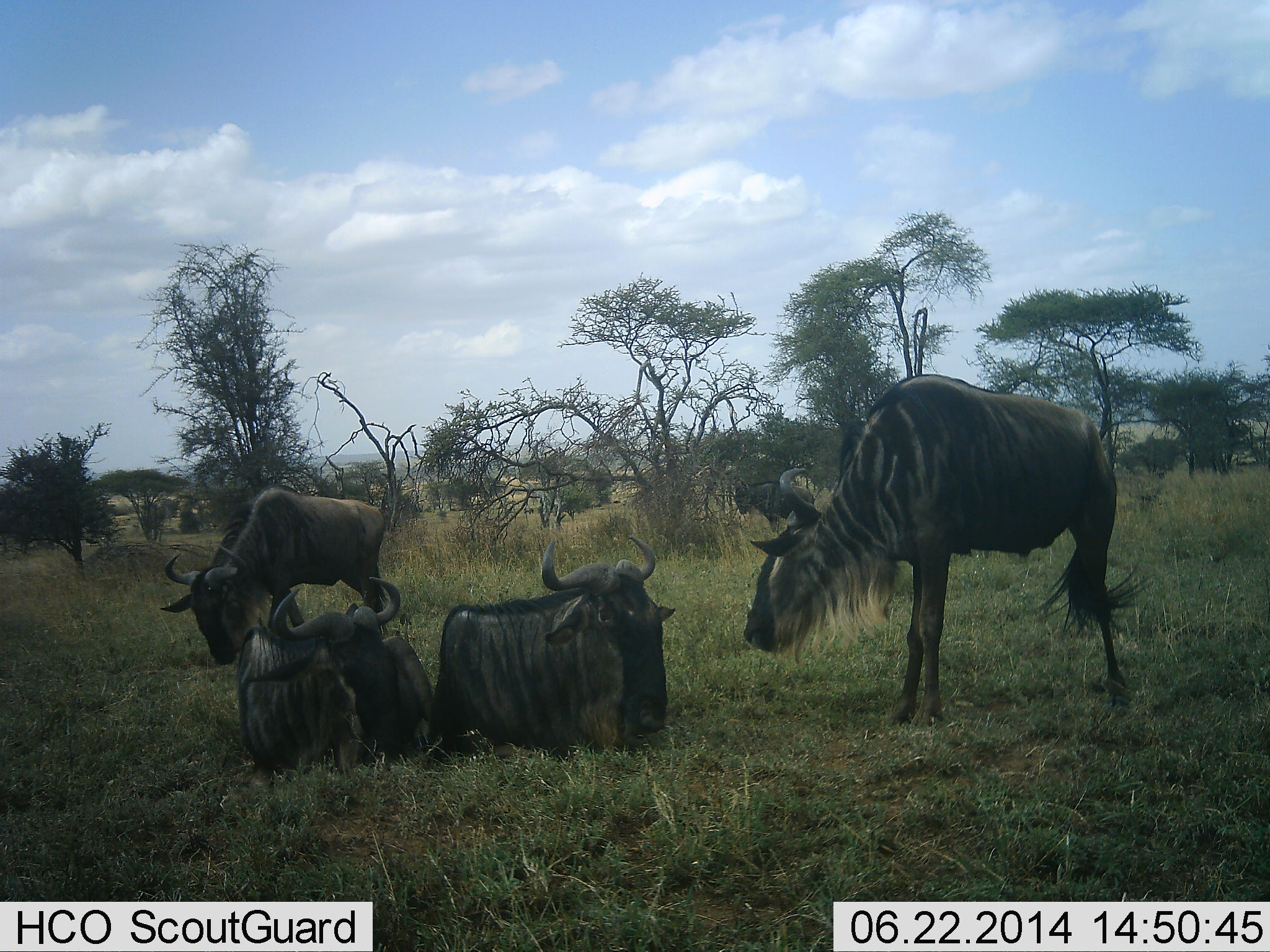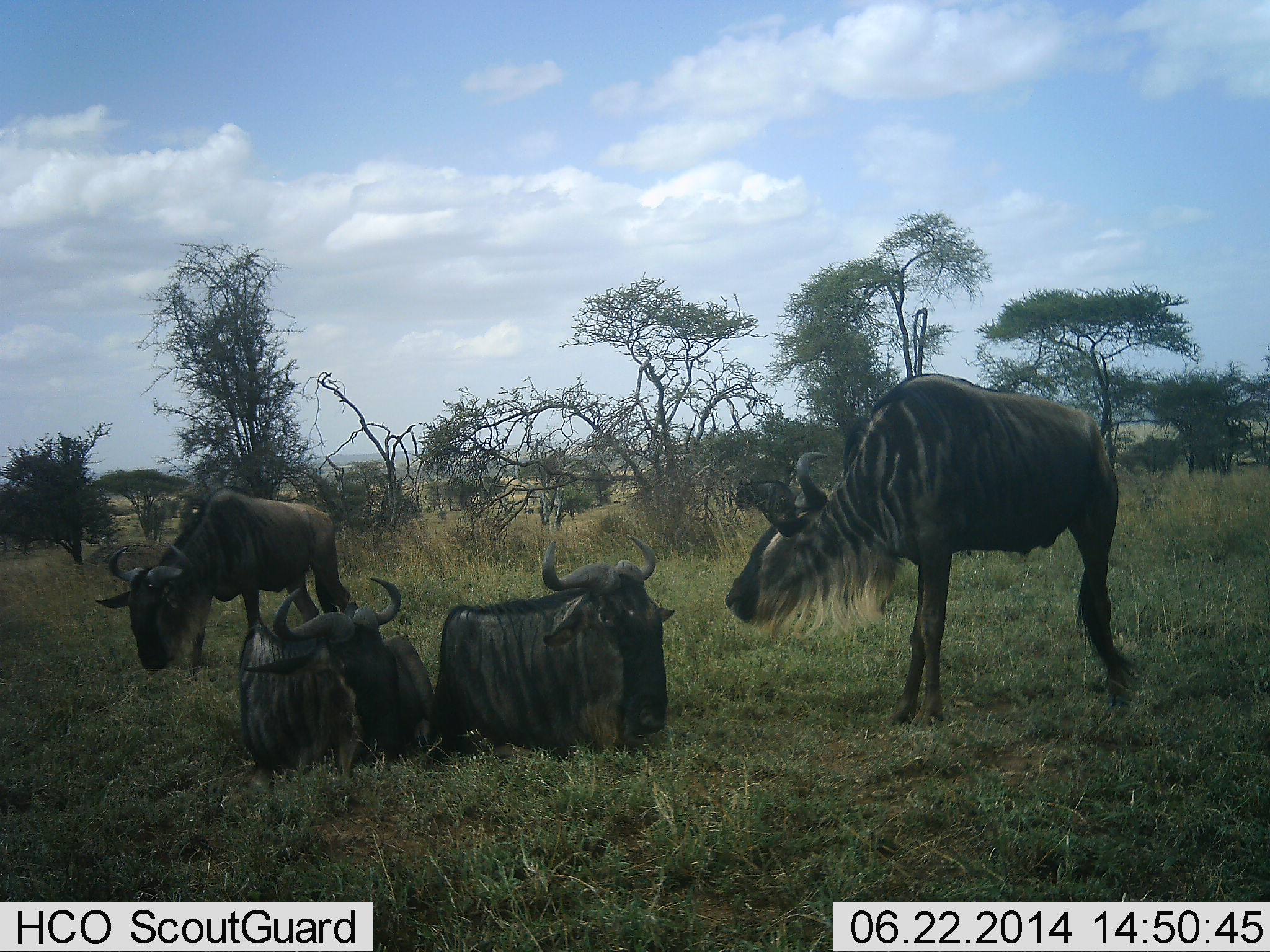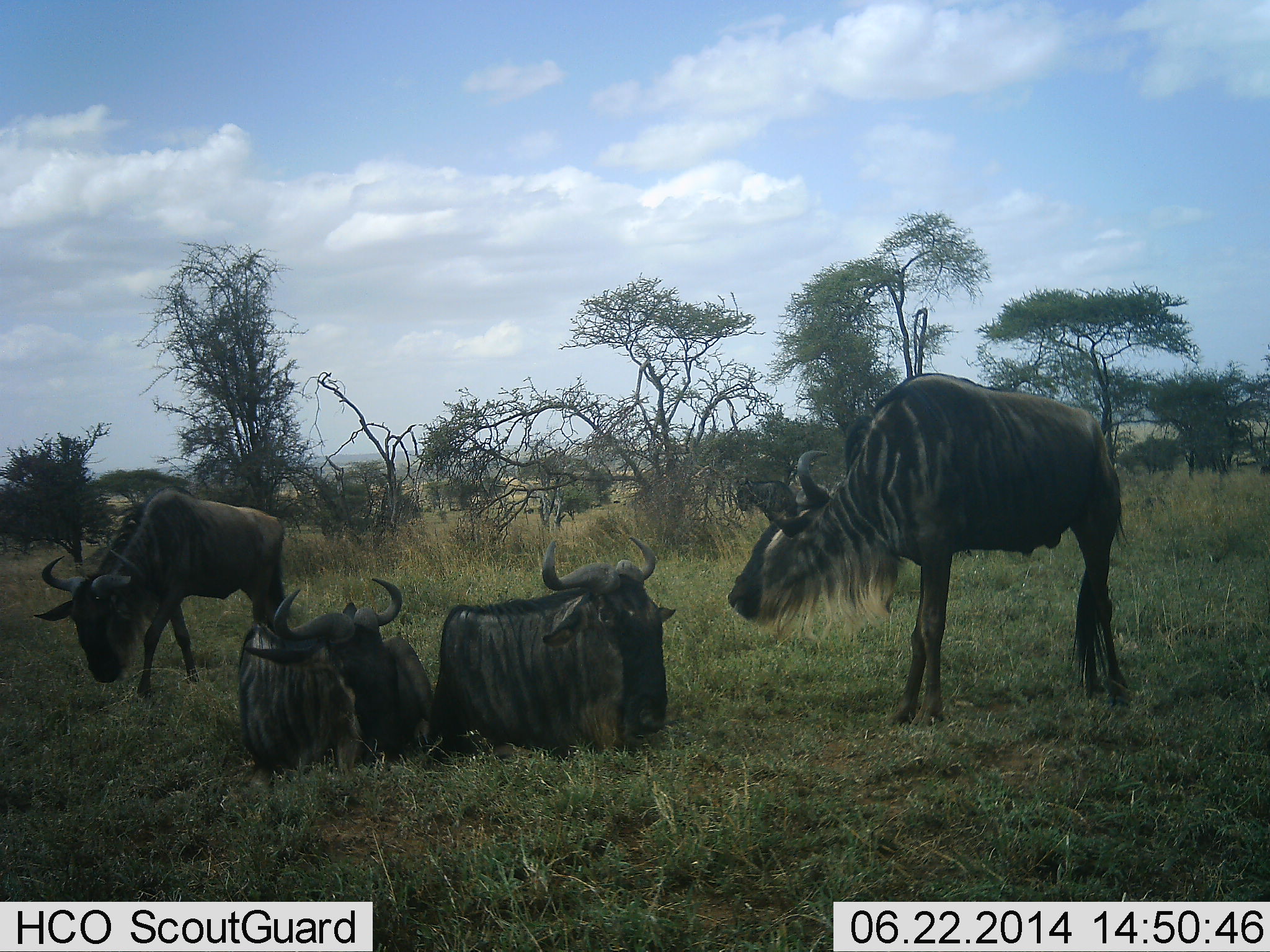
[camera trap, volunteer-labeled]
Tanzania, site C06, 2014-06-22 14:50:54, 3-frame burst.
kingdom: Animalia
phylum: Chordata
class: Mammalia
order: Artiodactyla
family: Bovidae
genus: Connochaetes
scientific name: Connochaetes taurinus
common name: blue wildebeest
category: wildebeest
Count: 4.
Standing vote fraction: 80%.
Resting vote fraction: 90%.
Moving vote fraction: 30%.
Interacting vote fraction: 30%.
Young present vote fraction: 0%.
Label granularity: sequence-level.